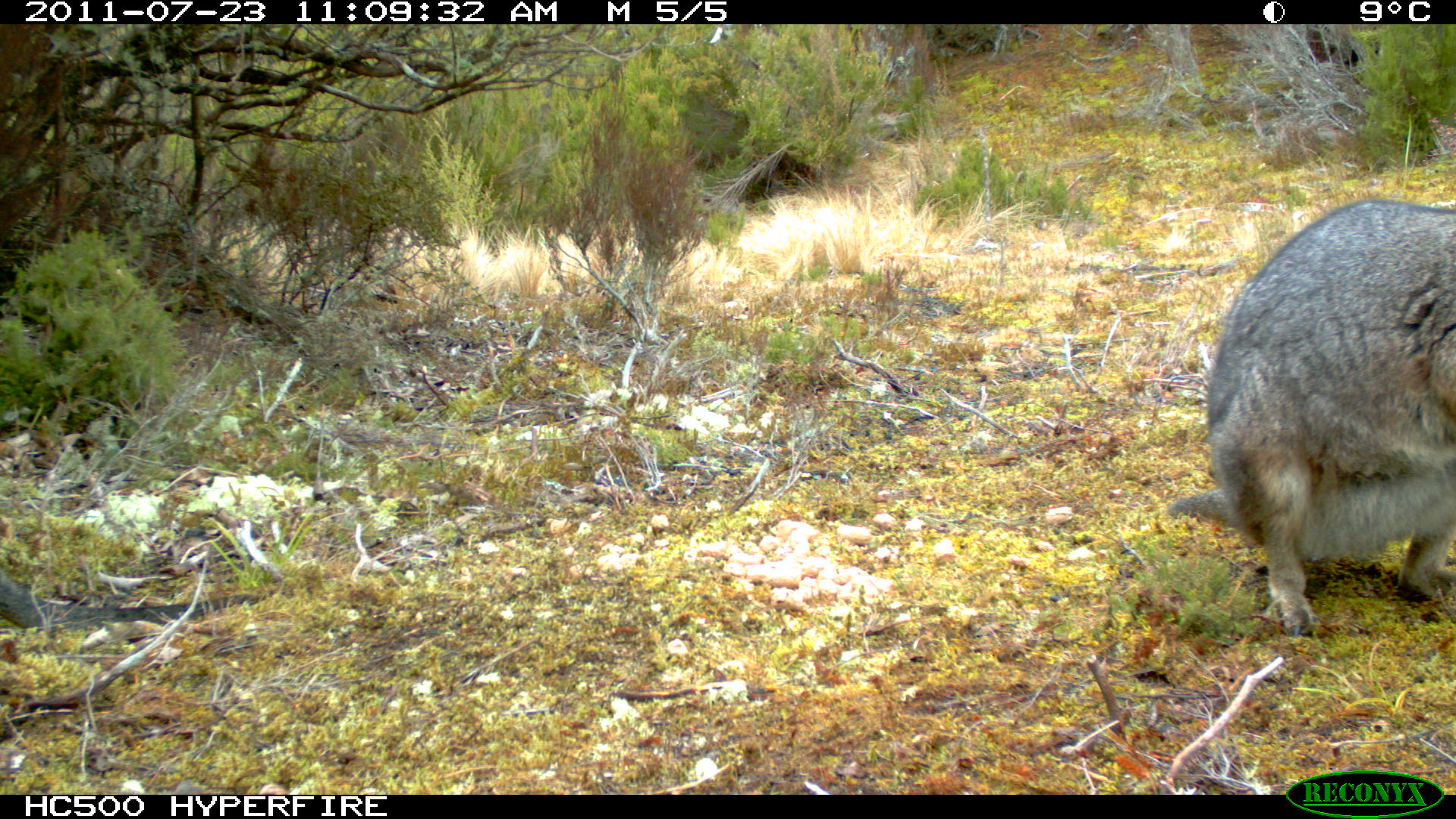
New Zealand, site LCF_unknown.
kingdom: Animalia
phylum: Chordata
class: Mammalia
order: Diprotodontia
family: Macropodidae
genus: Notamacropus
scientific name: Notamacropus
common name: wallaby